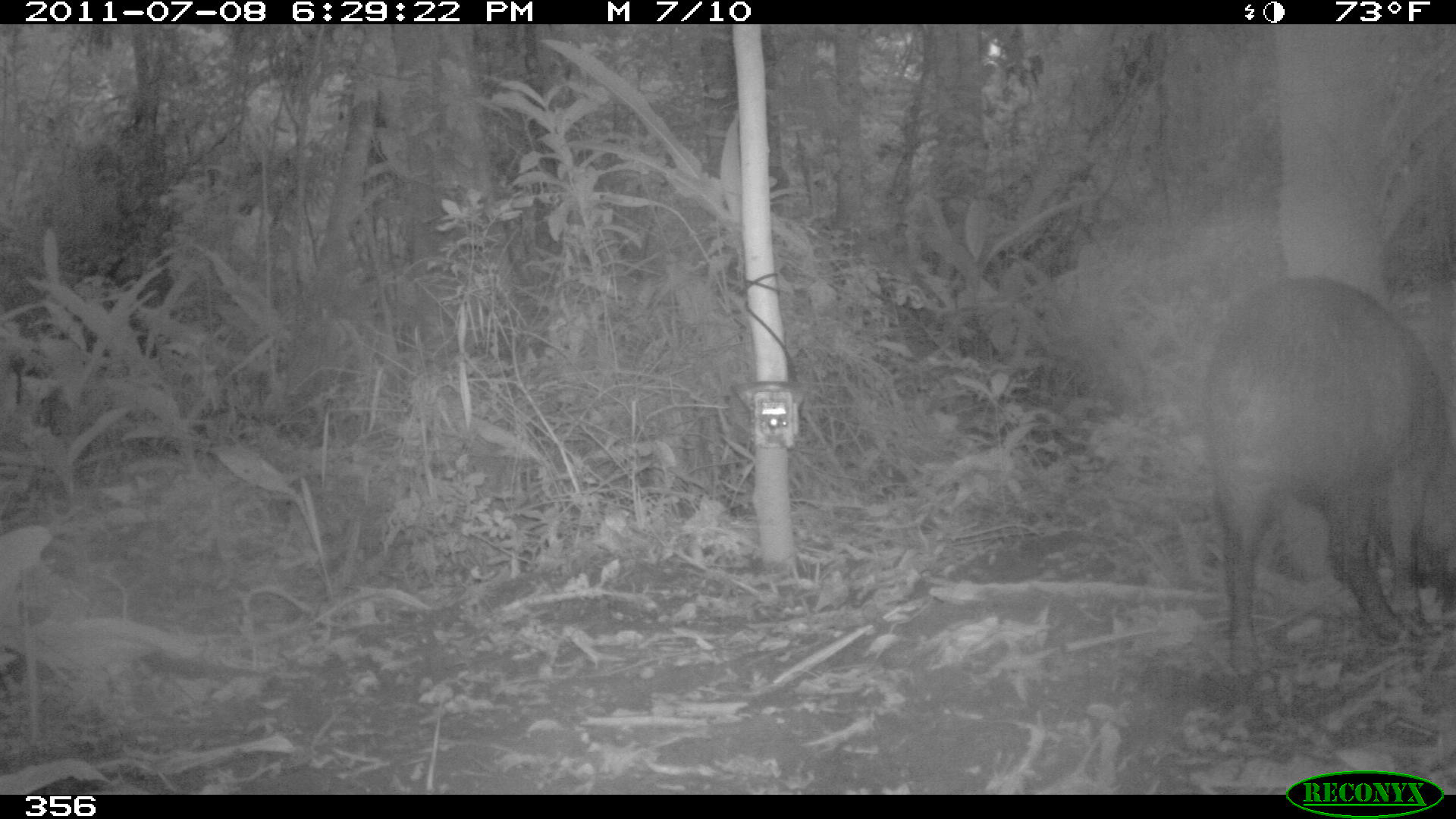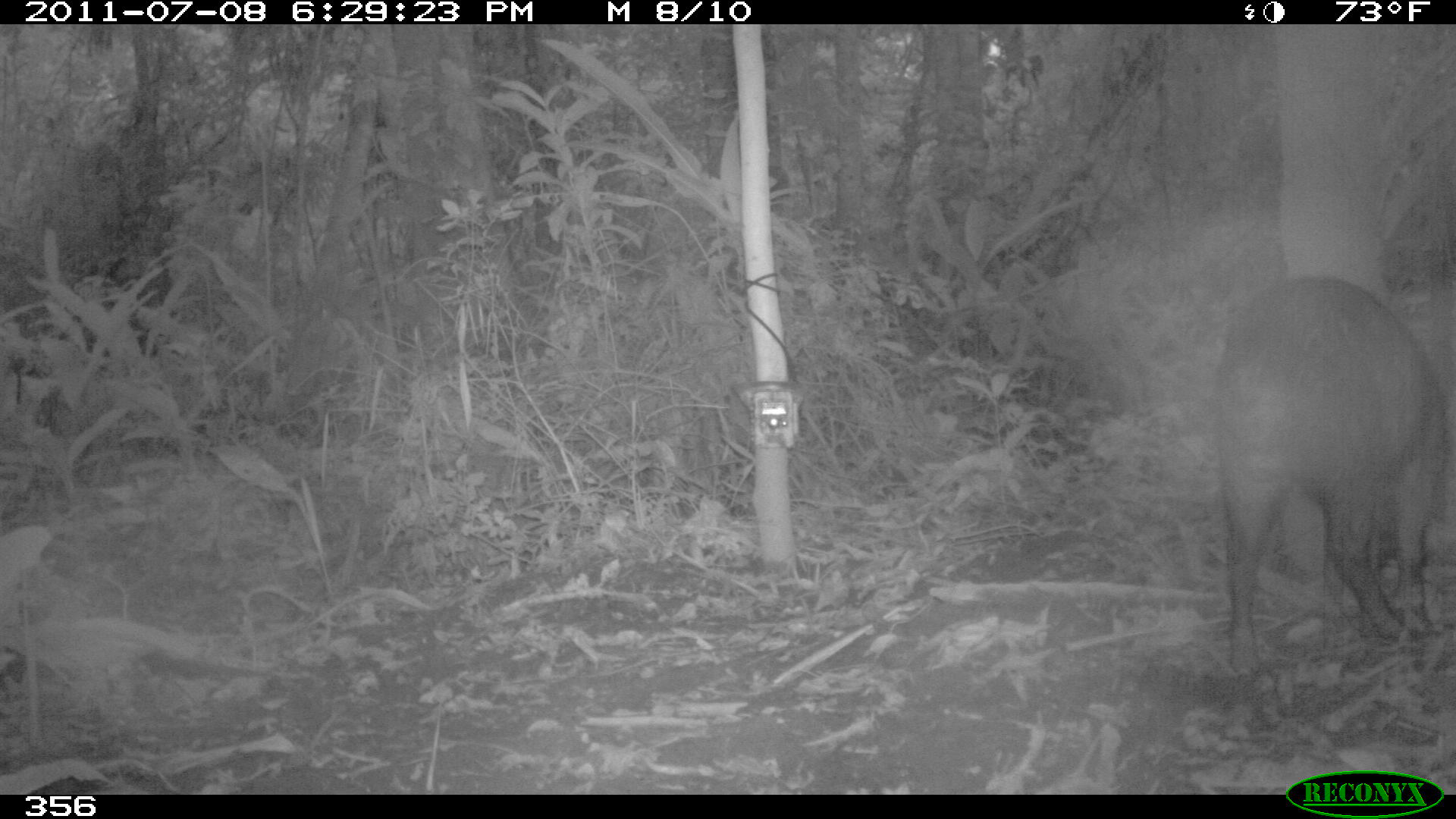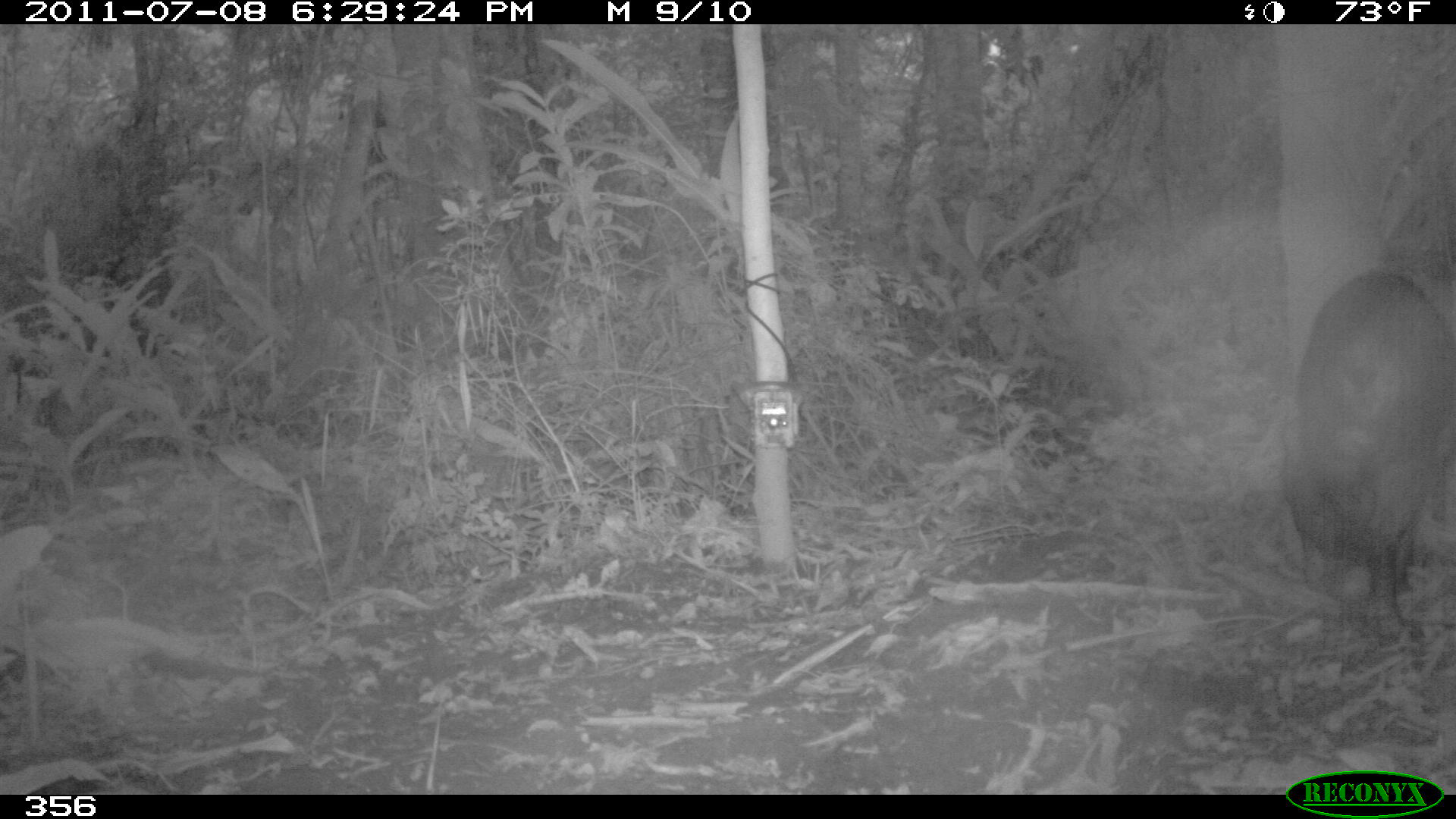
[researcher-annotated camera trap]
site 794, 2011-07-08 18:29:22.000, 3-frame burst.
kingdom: Animalia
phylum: Chordata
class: Mammalia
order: Artiodactyla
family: Tayassuidae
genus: Tayassu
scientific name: Tayassu pecari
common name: white-lipped peccary